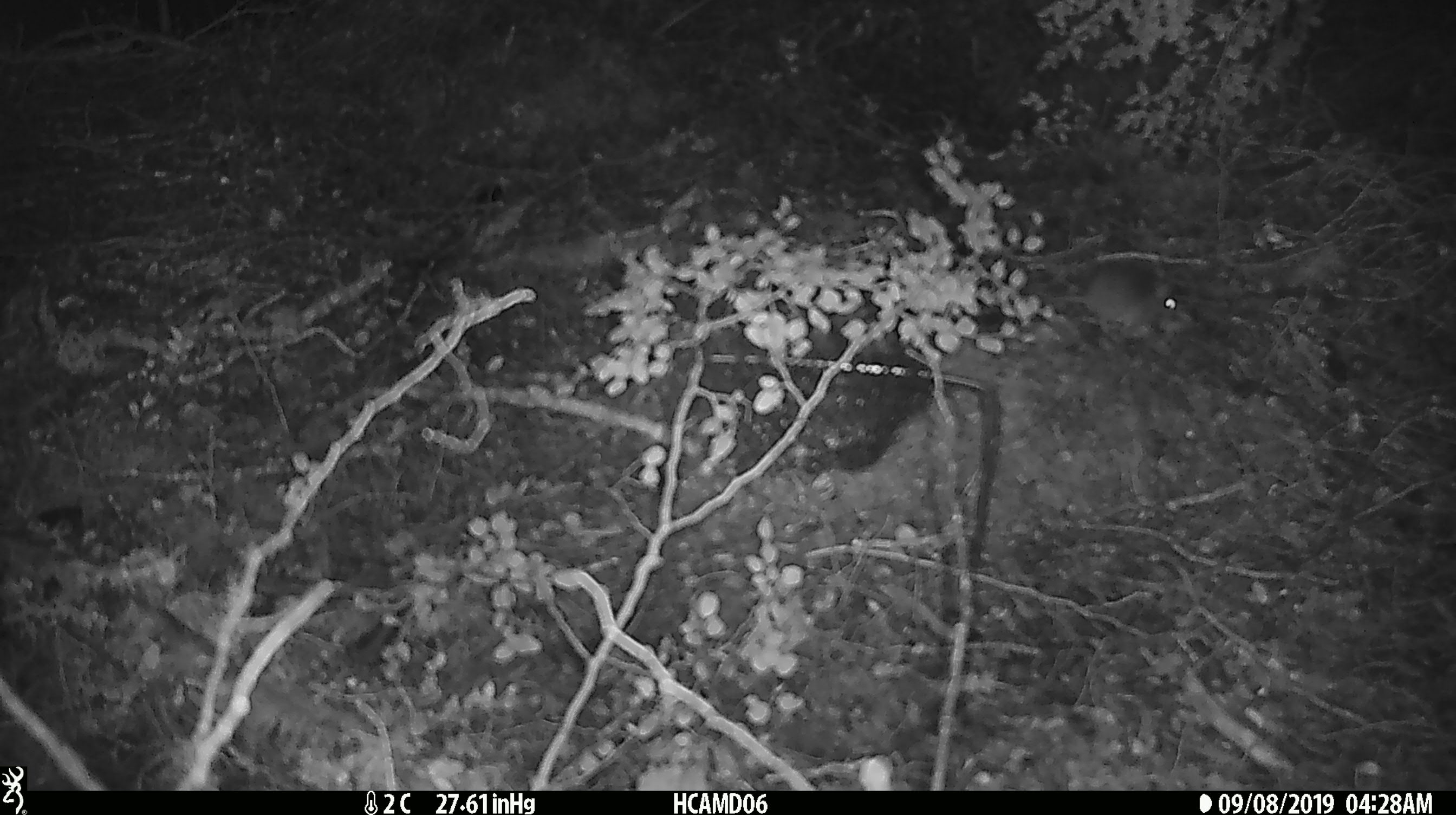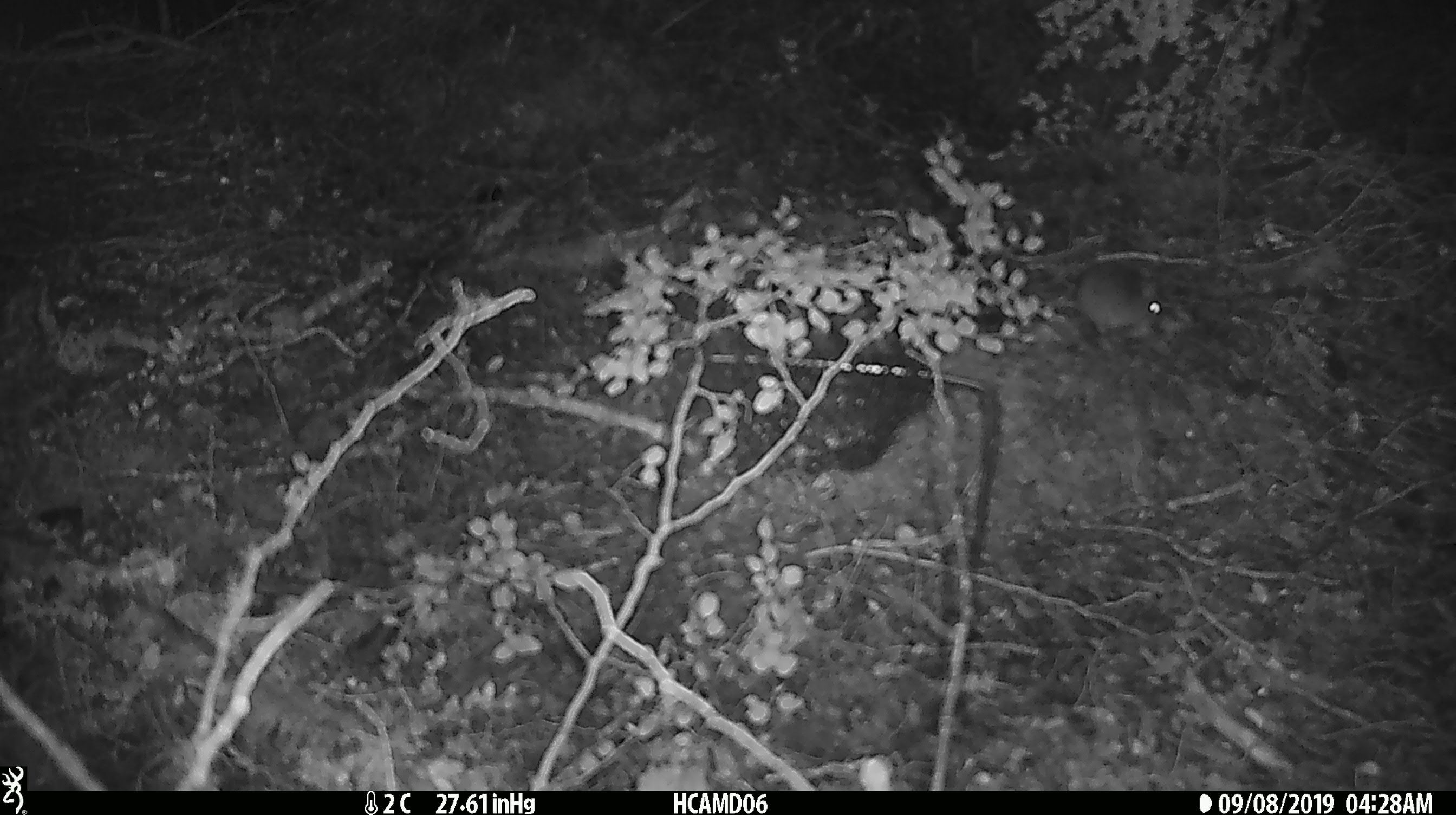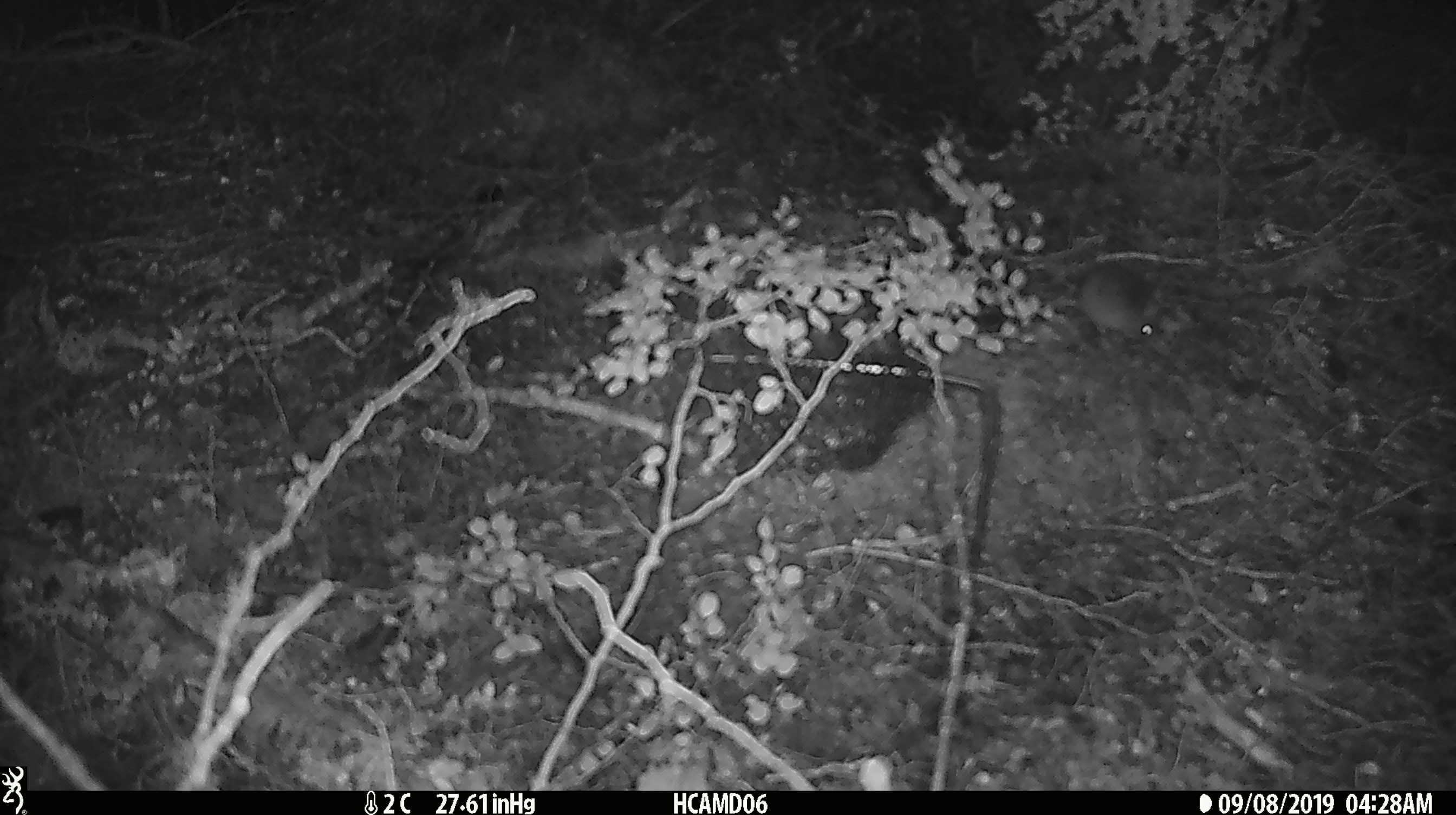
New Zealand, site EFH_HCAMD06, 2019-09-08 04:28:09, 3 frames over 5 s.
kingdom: Animalia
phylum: Chordata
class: Mammalia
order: Rodentia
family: Muridae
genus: Mus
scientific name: Mus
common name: mouse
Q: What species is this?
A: Mouse (Mus).